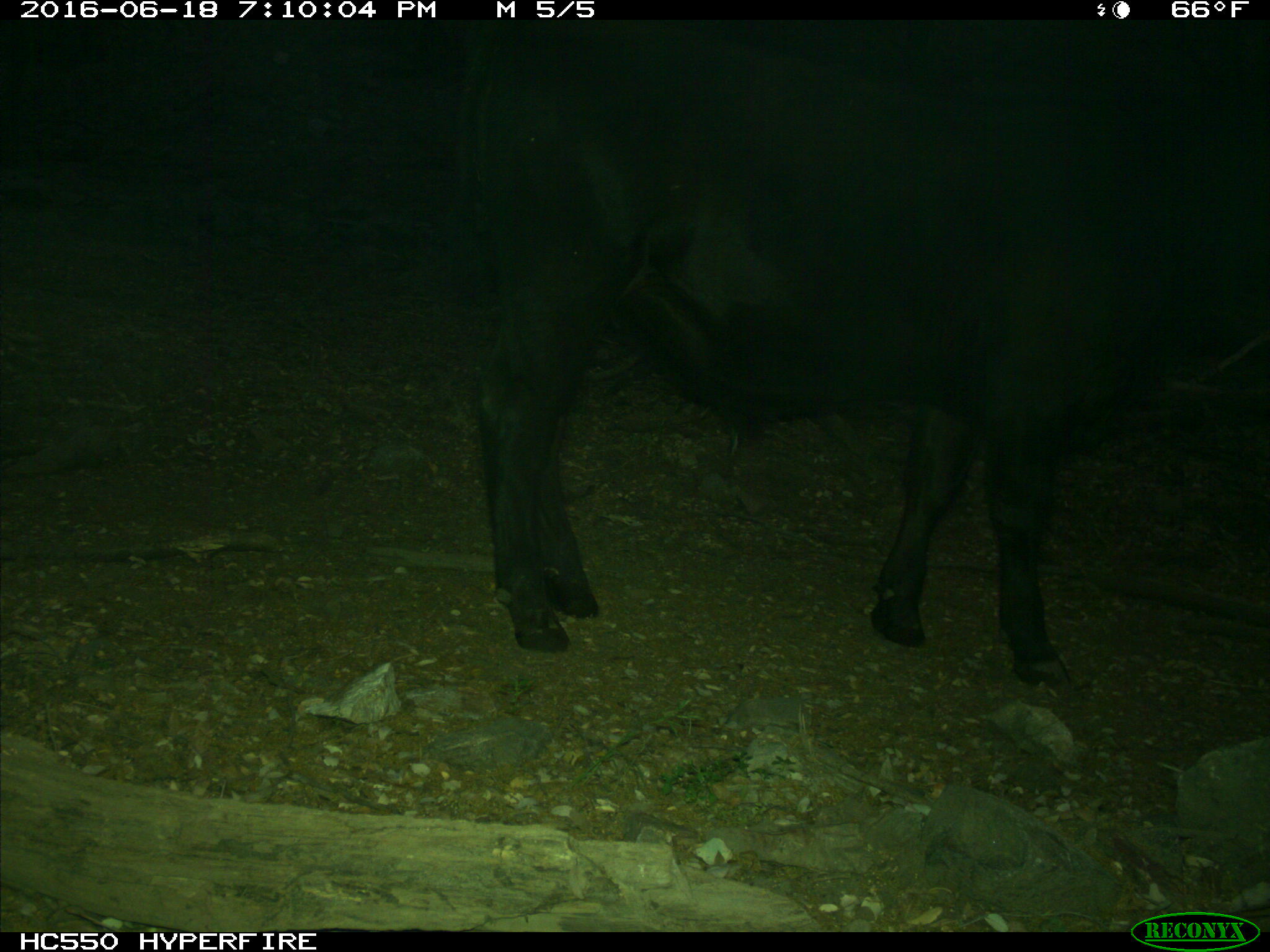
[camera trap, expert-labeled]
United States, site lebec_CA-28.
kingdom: Animalia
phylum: Chordata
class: Mammalia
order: Artiodactyla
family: Bovidae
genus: Bos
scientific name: Bos taurus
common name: domestic cow